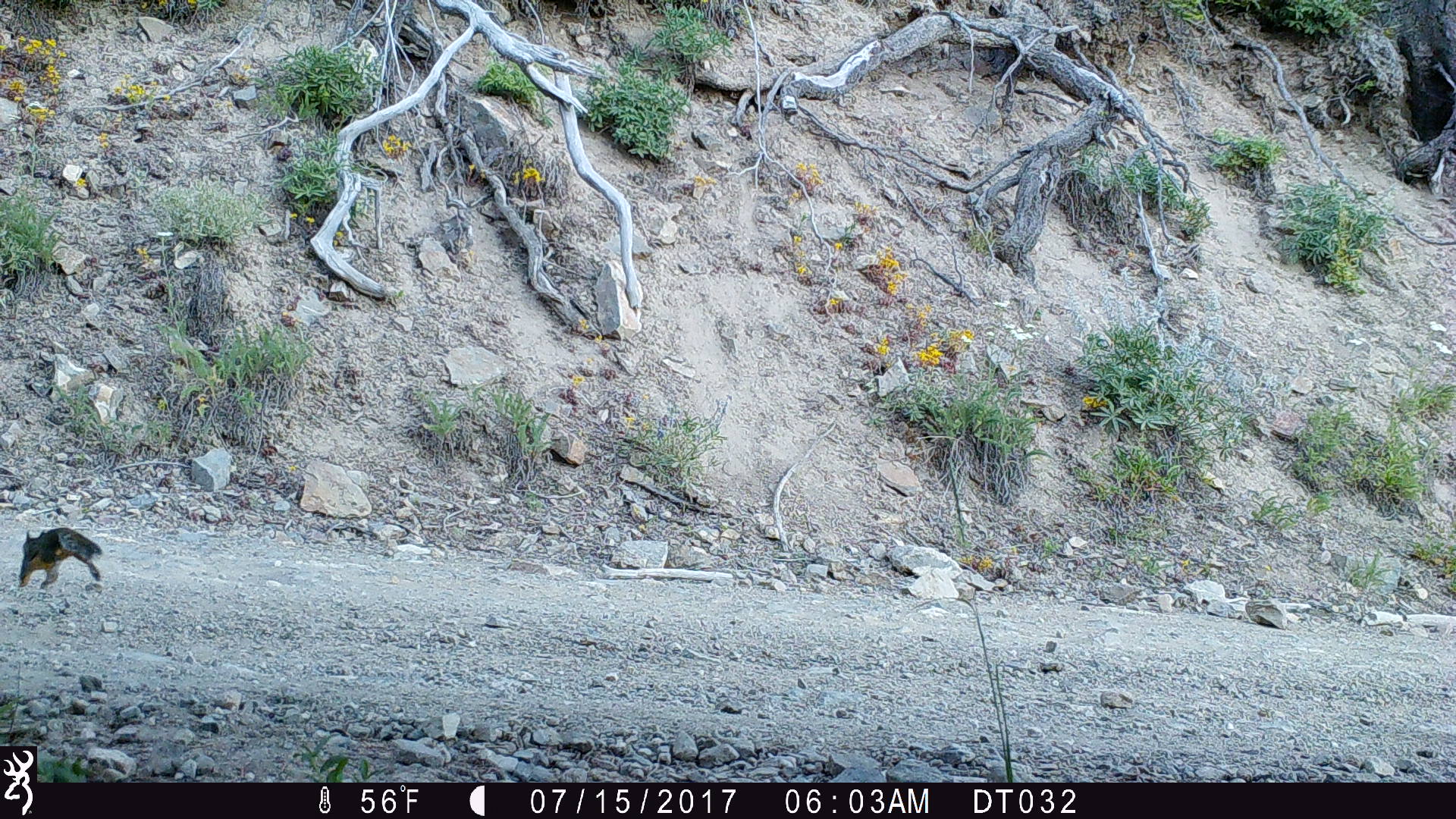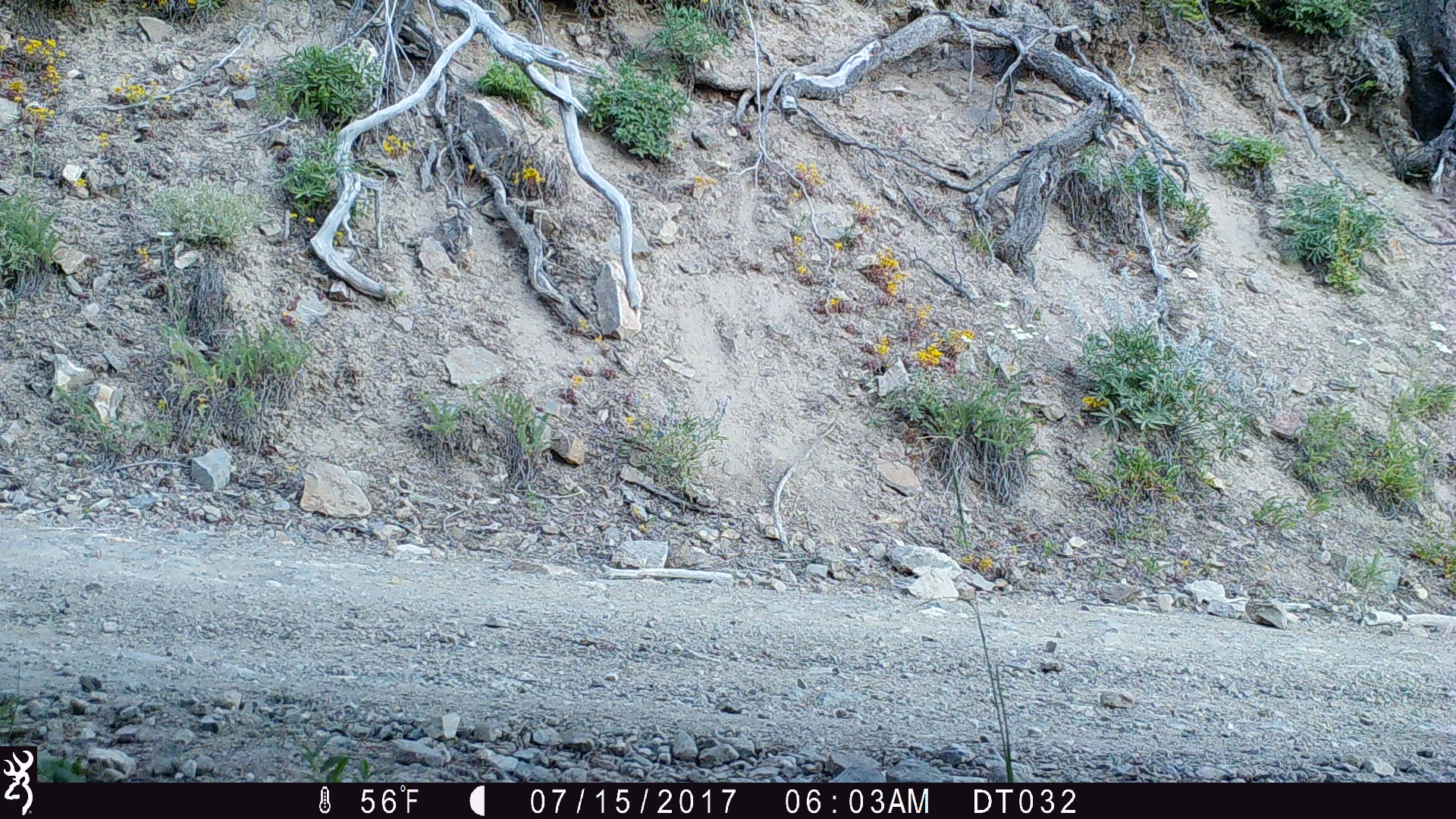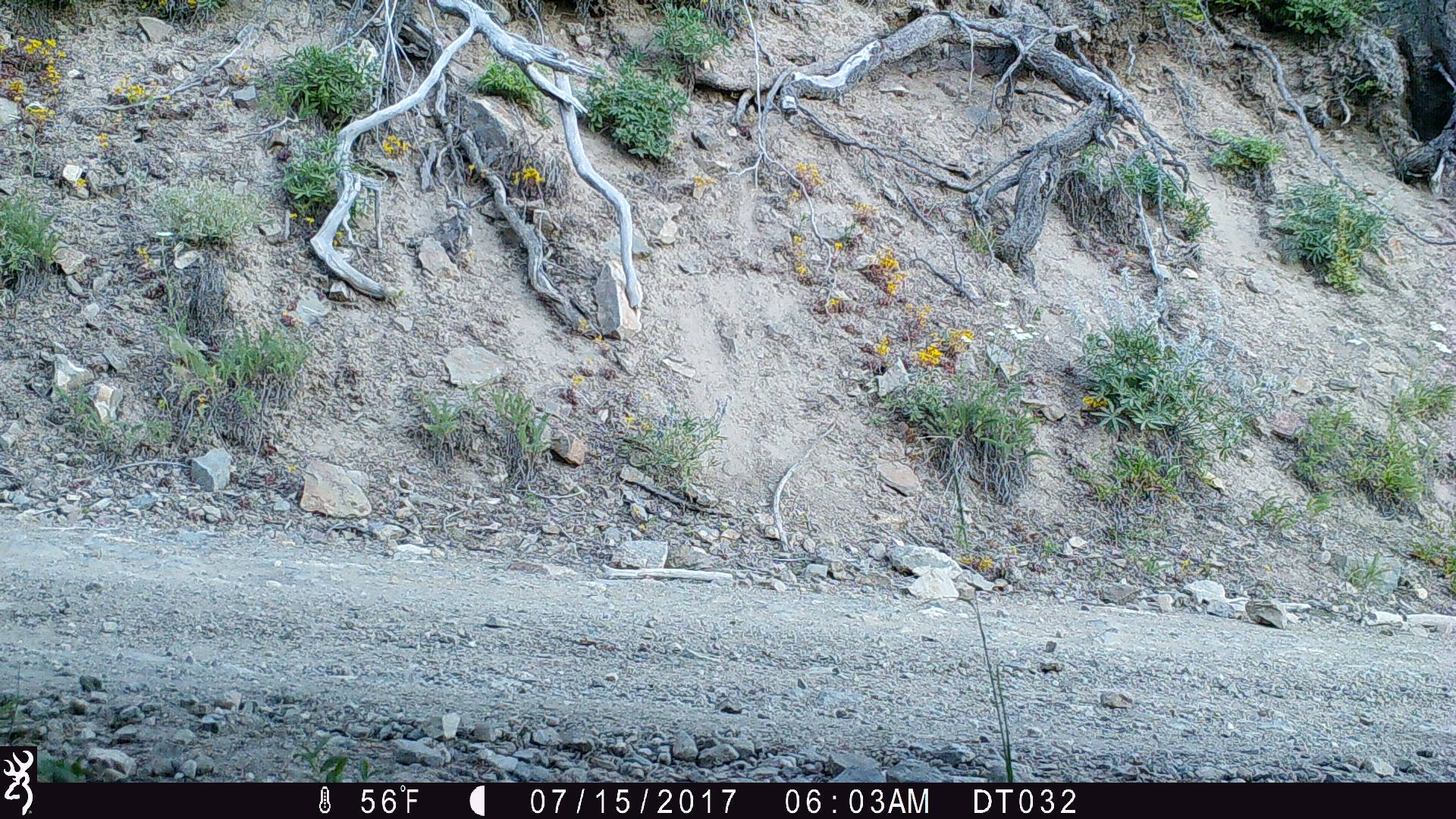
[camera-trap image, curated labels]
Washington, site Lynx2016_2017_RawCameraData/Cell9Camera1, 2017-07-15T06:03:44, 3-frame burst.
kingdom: Animalia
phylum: Chordata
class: Mammalia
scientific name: Mammalia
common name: small mammal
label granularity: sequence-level